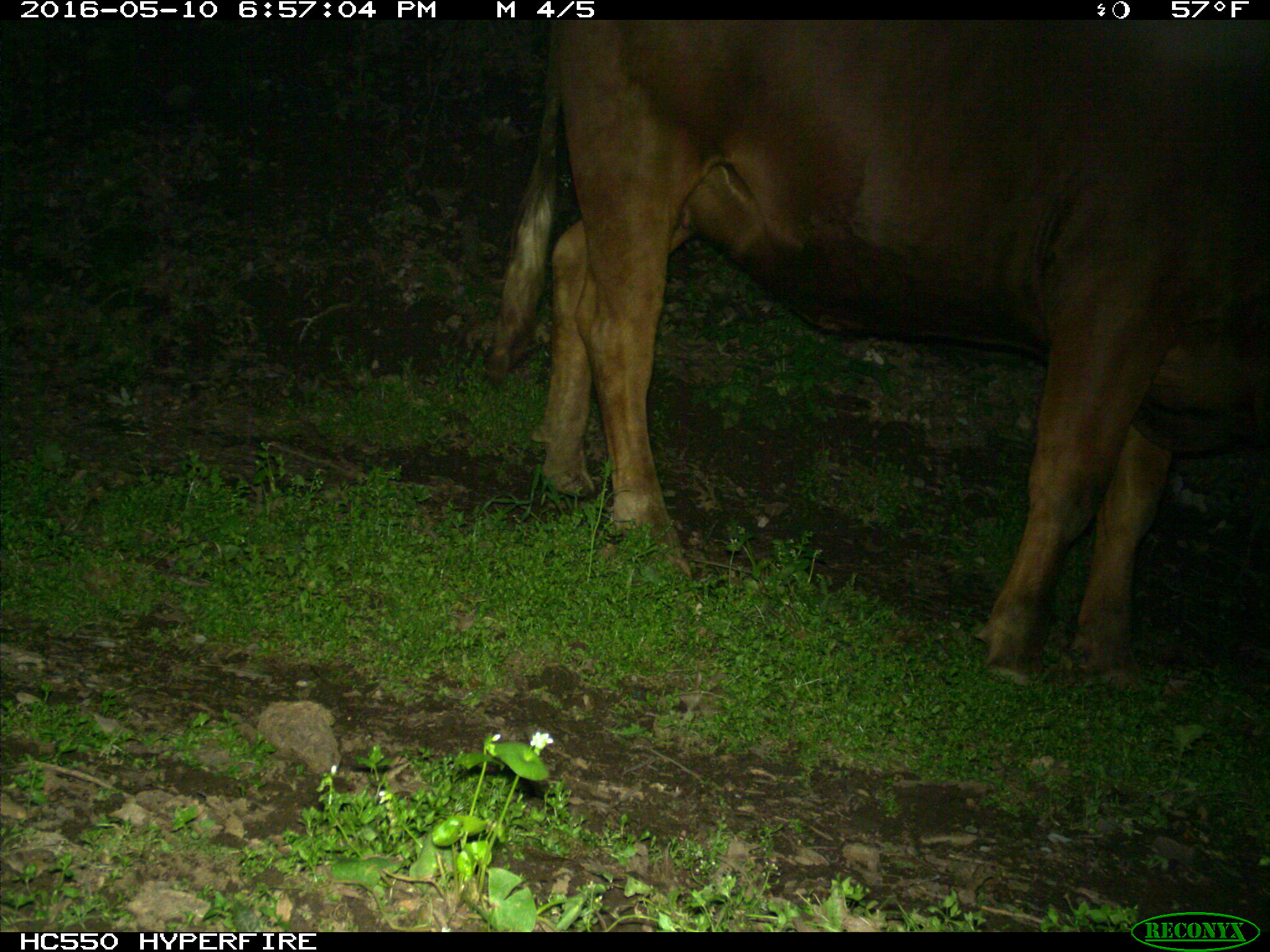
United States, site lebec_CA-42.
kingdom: Animalia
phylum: Chordata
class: Mammalia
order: Artiodactyla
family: Bovidae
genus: Bos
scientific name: Bos taurus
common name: domestic cow